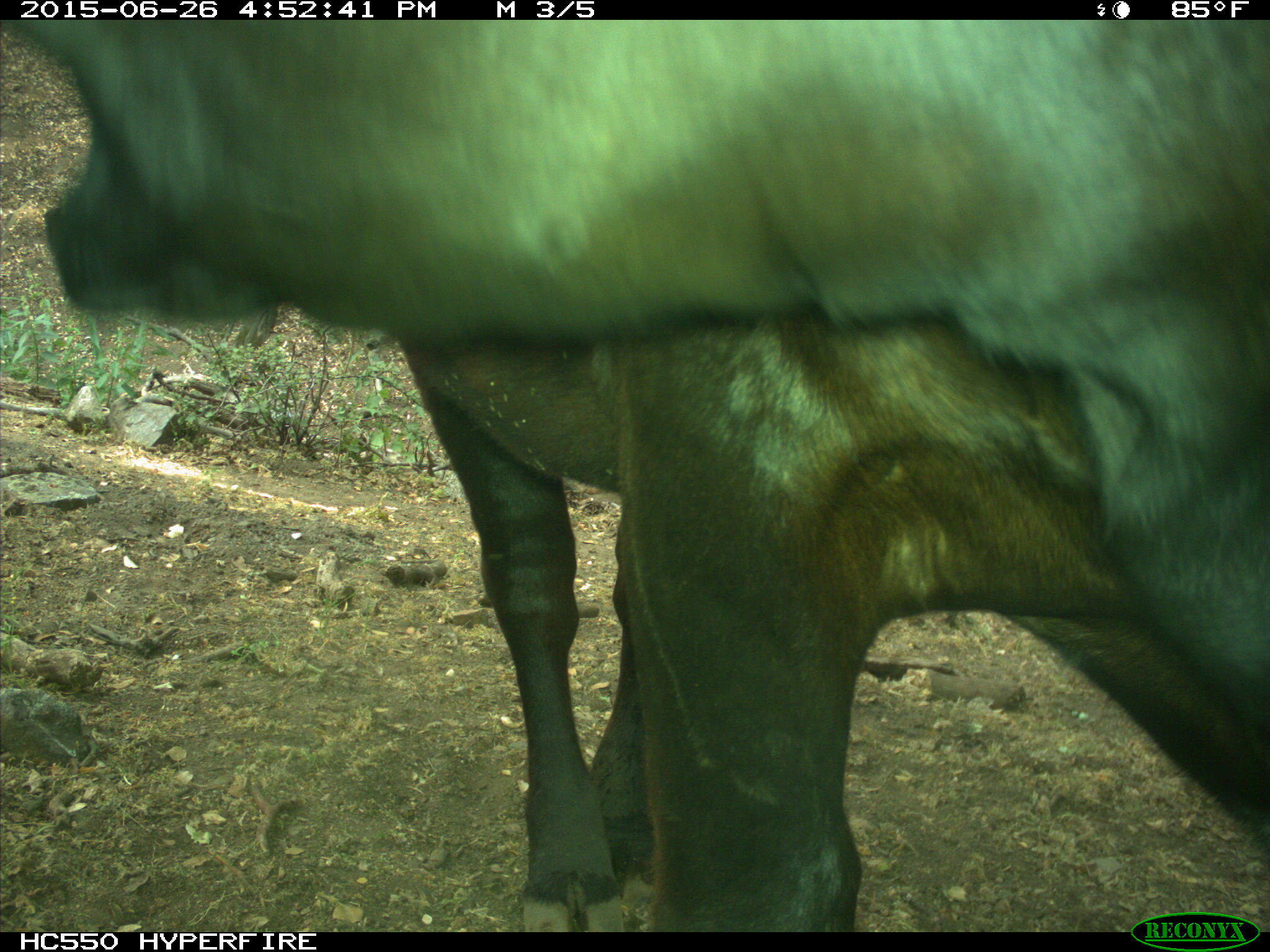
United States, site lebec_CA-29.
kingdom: Animalia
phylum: Chordata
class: Mammalia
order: Artiodactyla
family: Bovidae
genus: Bos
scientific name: Bos taurus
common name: domestic cow